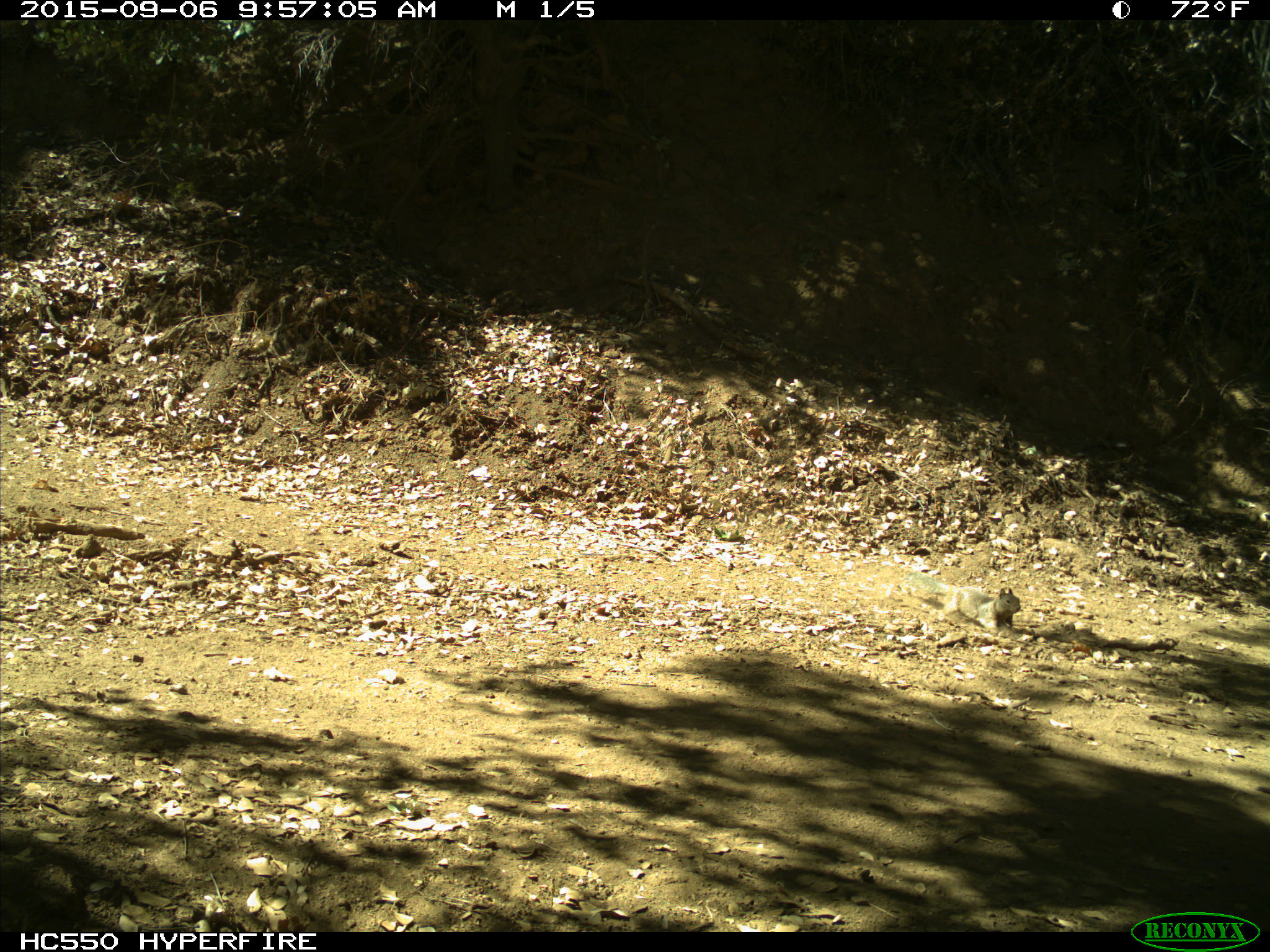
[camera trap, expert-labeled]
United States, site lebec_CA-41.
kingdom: Animalia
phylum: Chordata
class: Mammalia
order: Rodentia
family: Sciuridae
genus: Otospermophilus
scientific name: Otospermophilus beecheyi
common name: california ground squirrel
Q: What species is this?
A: Otospermophilus beecheyi (california ground squirrel).